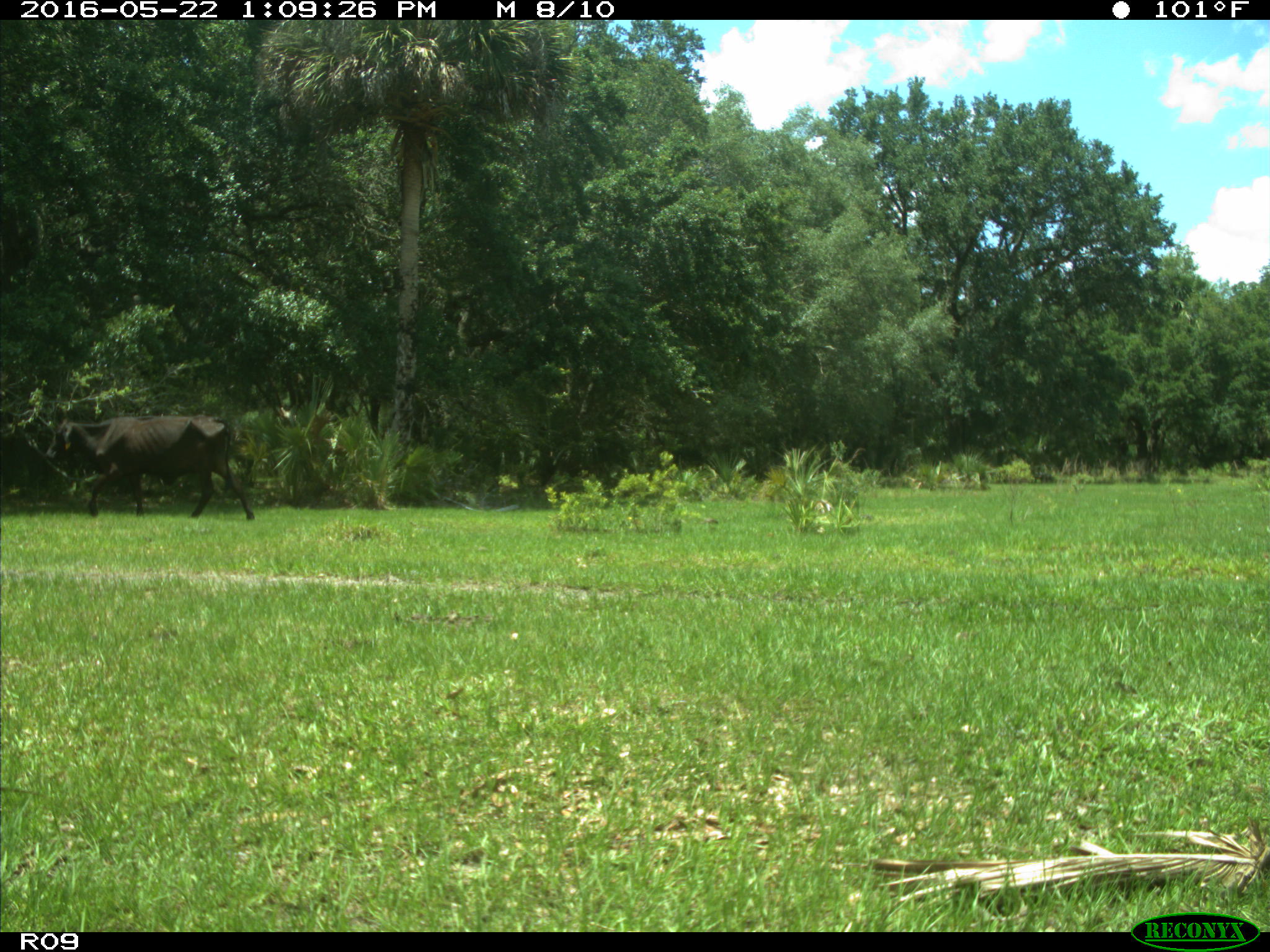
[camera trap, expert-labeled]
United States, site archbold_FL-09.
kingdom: Animalia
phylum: Chordata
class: Mammalia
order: Artiodactyla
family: Bovidae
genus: Bos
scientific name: Bos taurus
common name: domestic cow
Bos taurus (domestic cow).